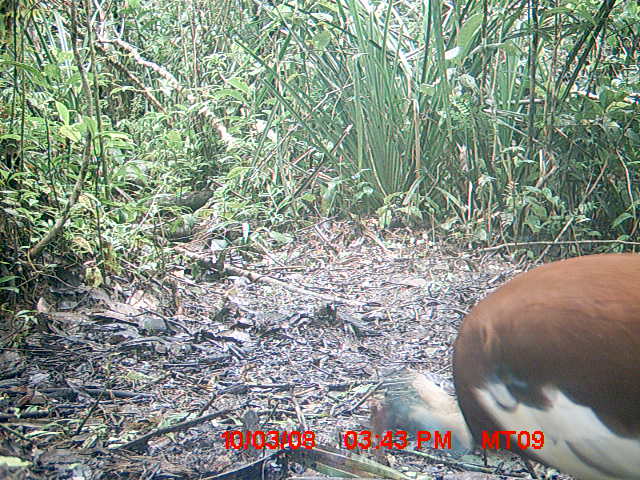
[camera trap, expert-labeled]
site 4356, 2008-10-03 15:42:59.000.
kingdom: Animalia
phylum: Chordata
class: Aves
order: Cuculiformes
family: Cuculidae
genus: Coua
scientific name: Coua serriana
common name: red-breasted coua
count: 2